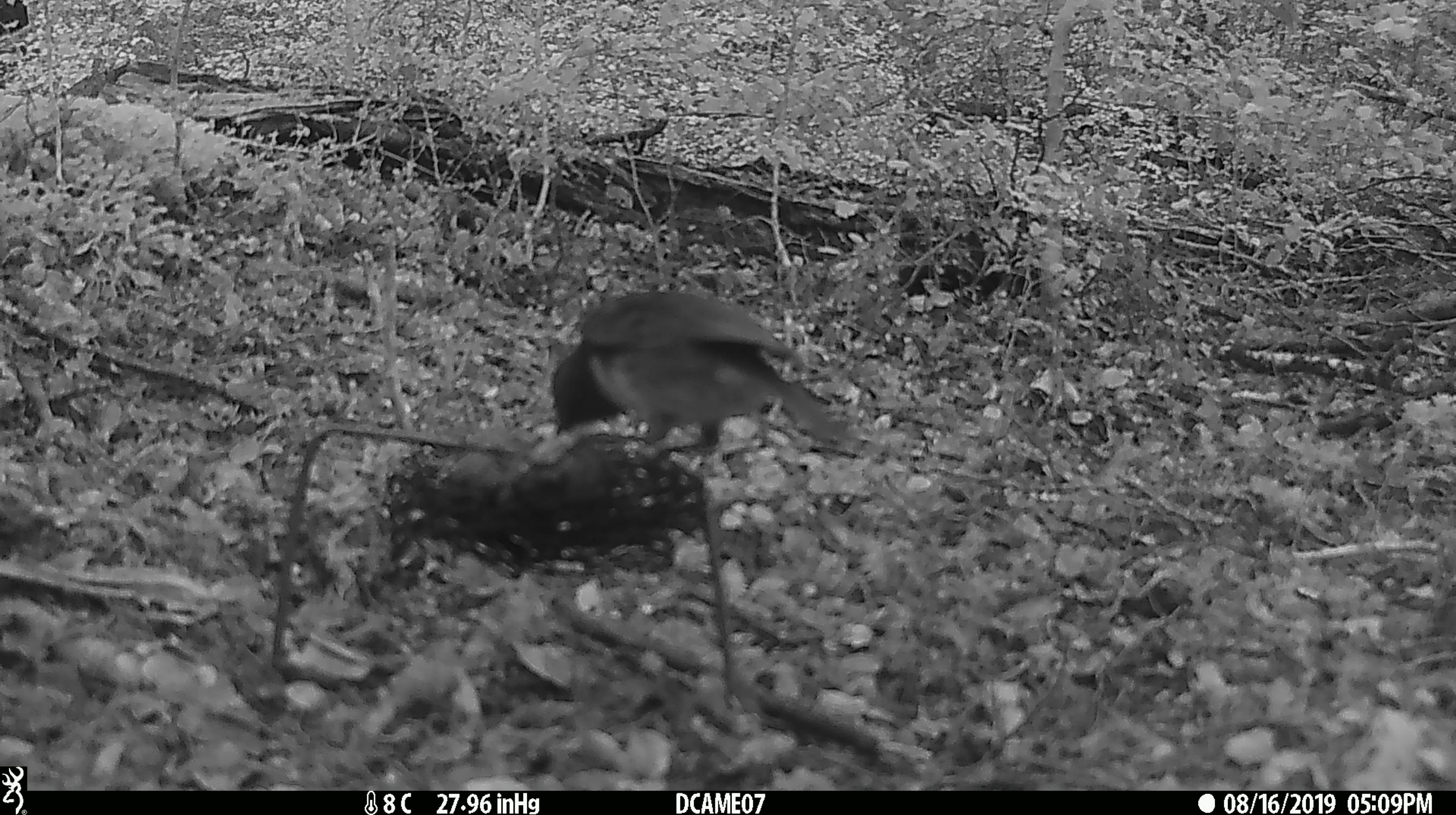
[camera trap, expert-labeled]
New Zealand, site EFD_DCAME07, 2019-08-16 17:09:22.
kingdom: Animalia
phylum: Chordata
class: Aves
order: Passeriformes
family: Petroicidae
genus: Petroica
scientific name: Petroica australis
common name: new zealand robin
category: robin